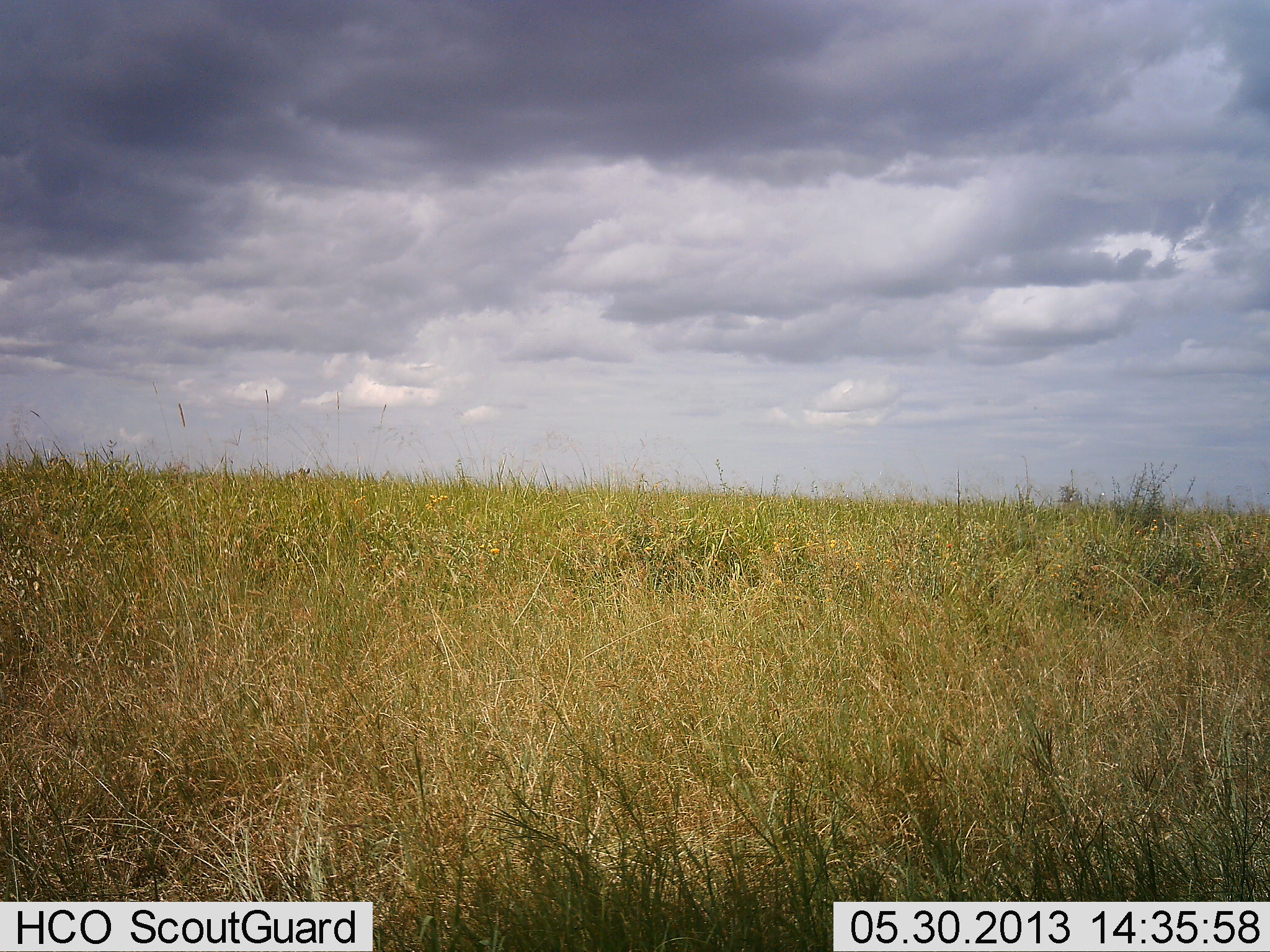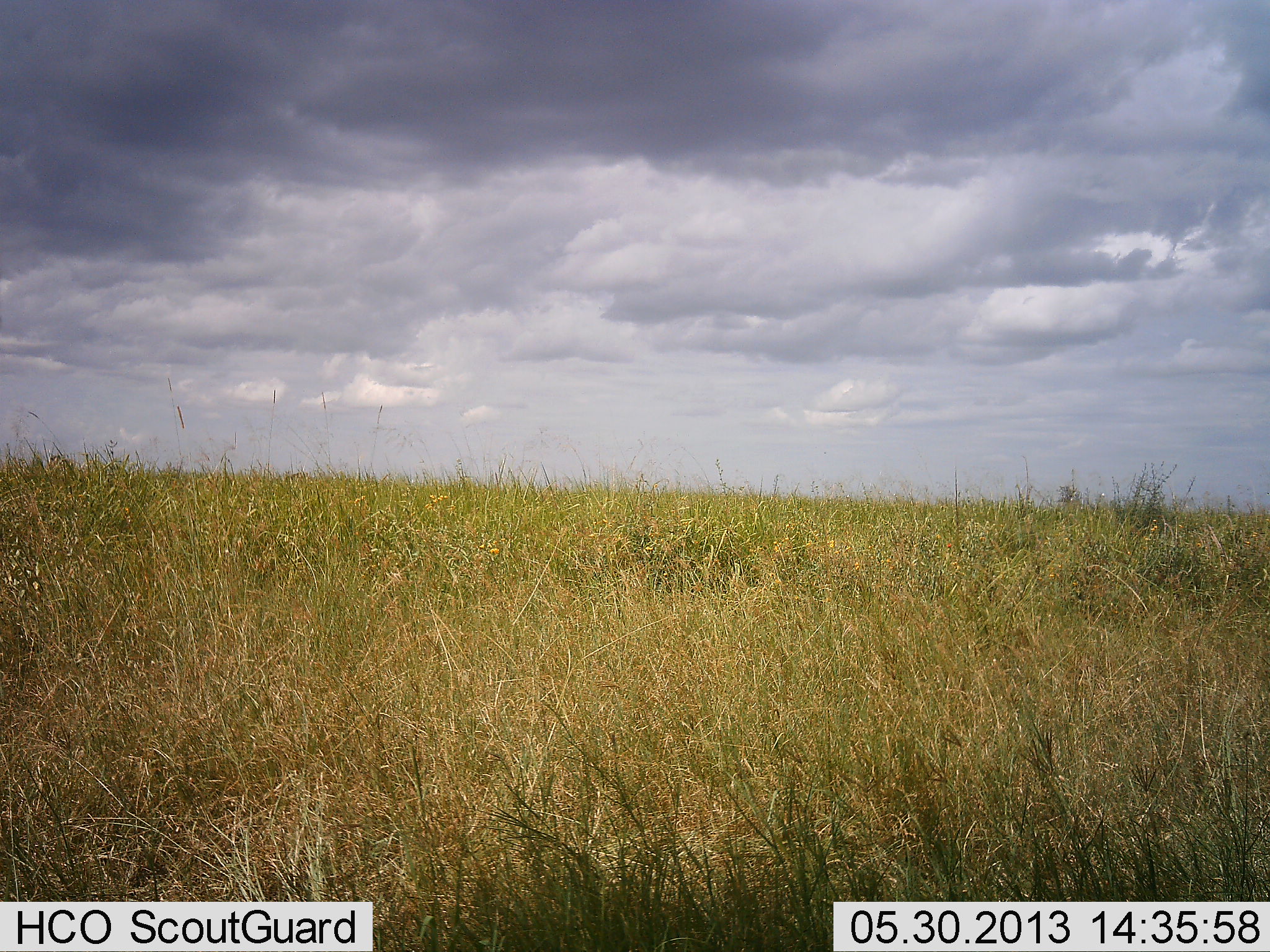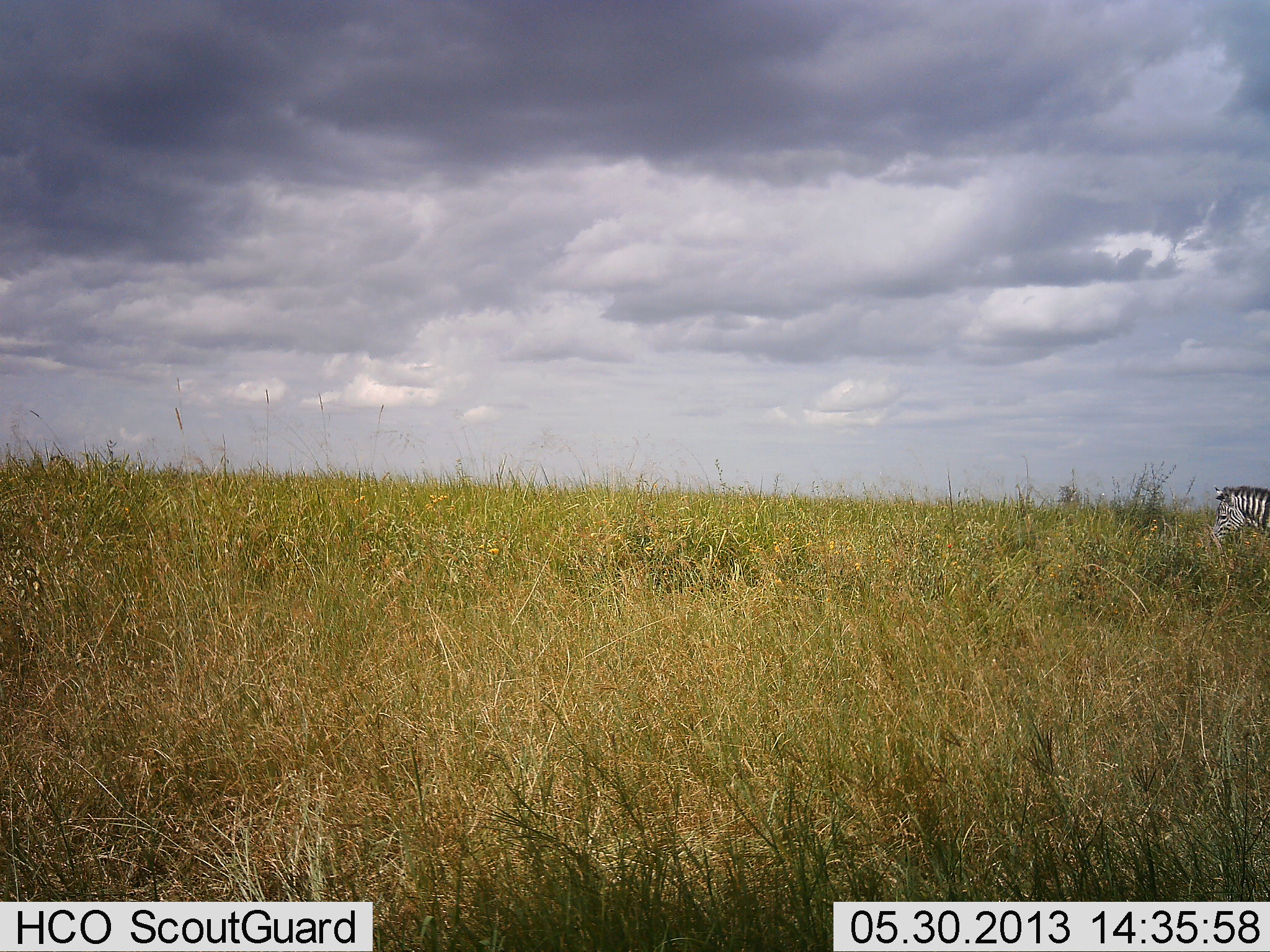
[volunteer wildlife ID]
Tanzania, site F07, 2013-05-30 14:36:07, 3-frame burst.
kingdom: Animalia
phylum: Chordata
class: Mammalia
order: Perissodactyla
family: Equidae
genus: Equus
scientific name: Equus quagga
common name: plains zebra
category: zebra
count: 1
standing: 12%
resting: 0%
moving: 82%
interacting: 0%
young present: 0%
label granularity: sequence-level